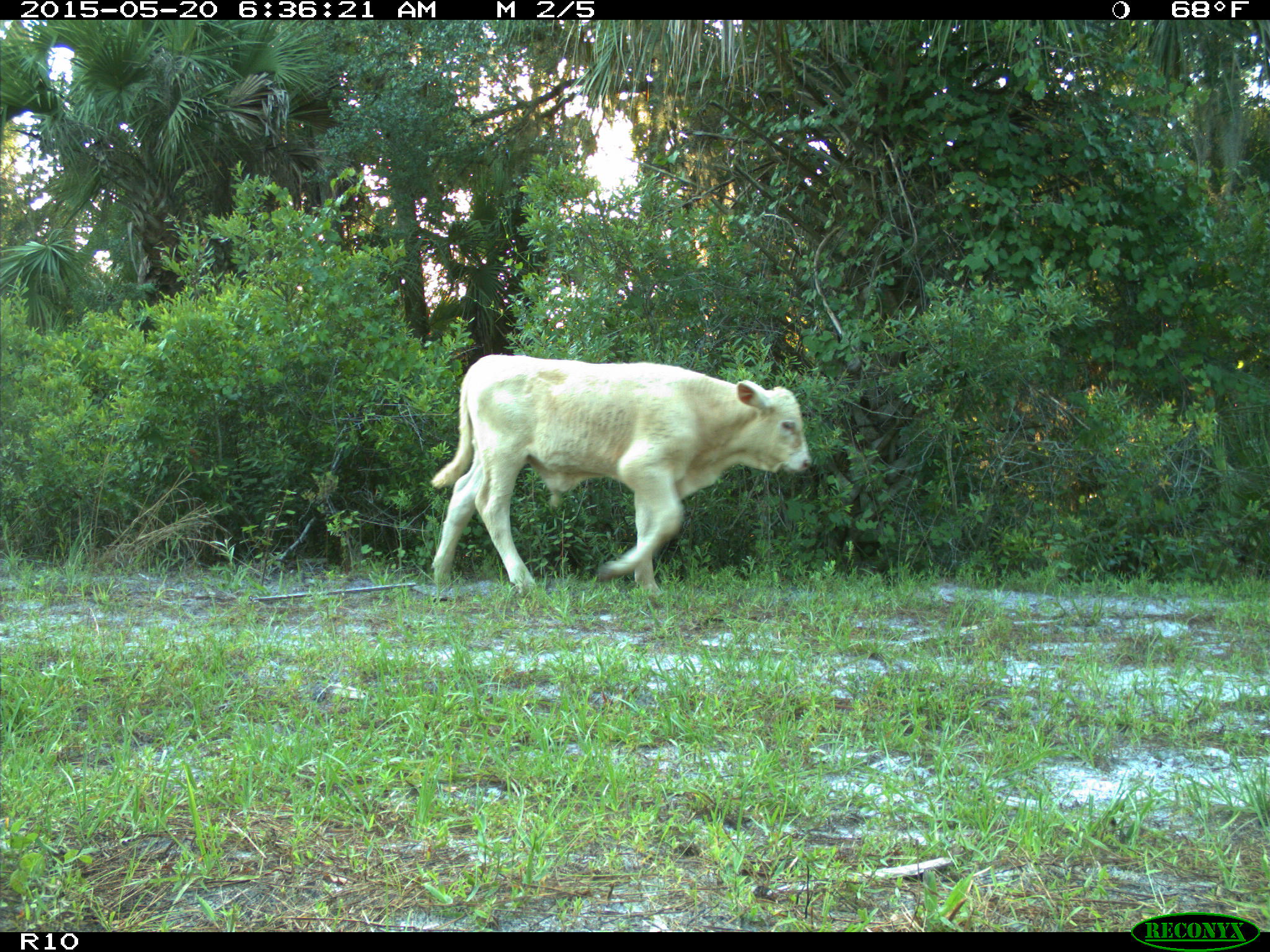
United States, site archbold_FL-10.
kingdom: Animalia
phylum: Chordata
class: Mammalia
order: Artiodactyla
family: Bovidae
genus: Bos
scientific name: Bos taurus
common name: domestic cow